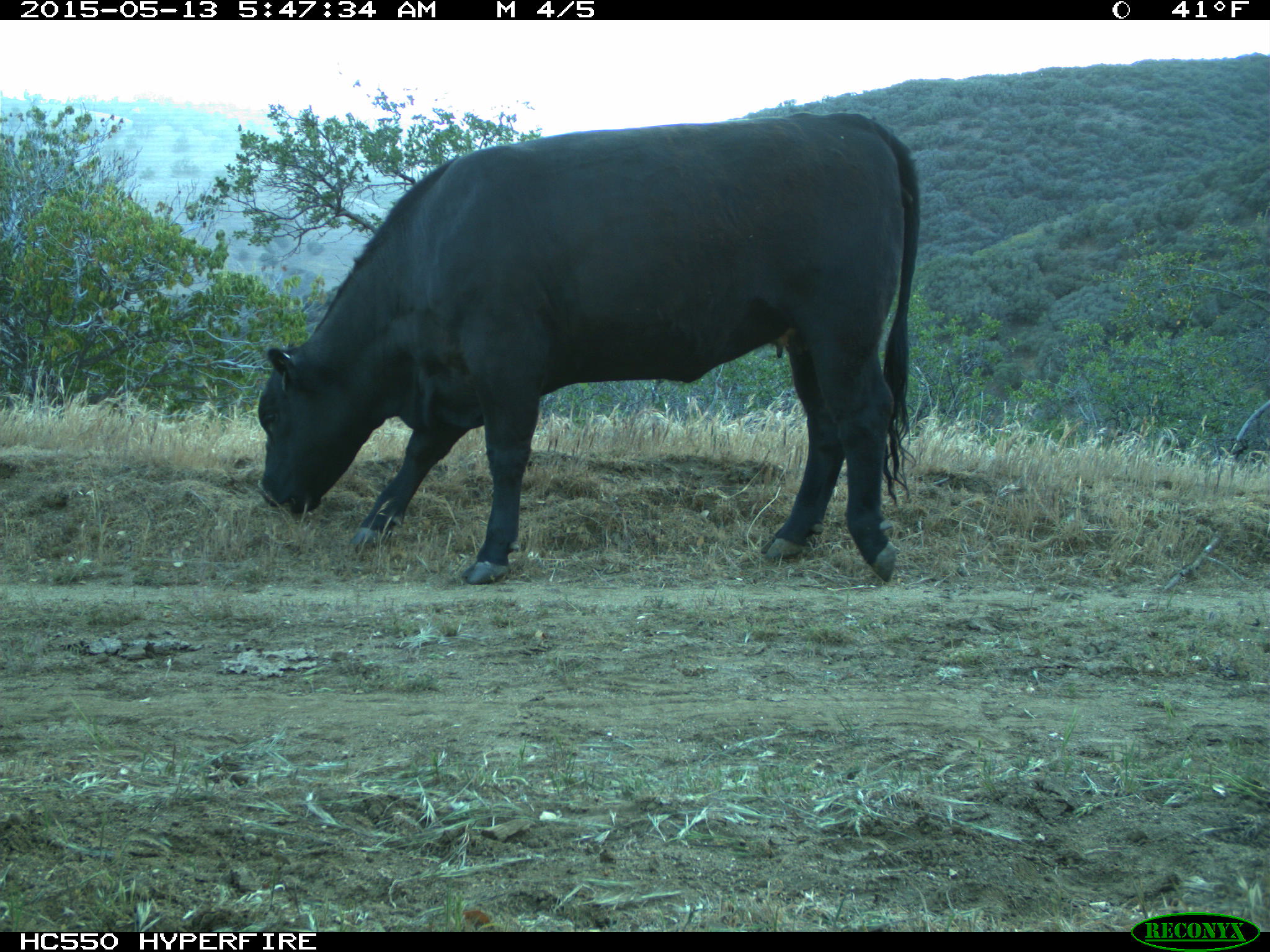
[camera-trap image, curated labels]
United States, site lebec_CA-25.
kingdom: Animalia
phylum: Chordata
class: Mammalia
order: Artiodactyla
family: Bovidae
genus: Bos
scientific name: Bos taurus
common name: domestic cow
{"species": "Bos taurus (domestic cow)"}